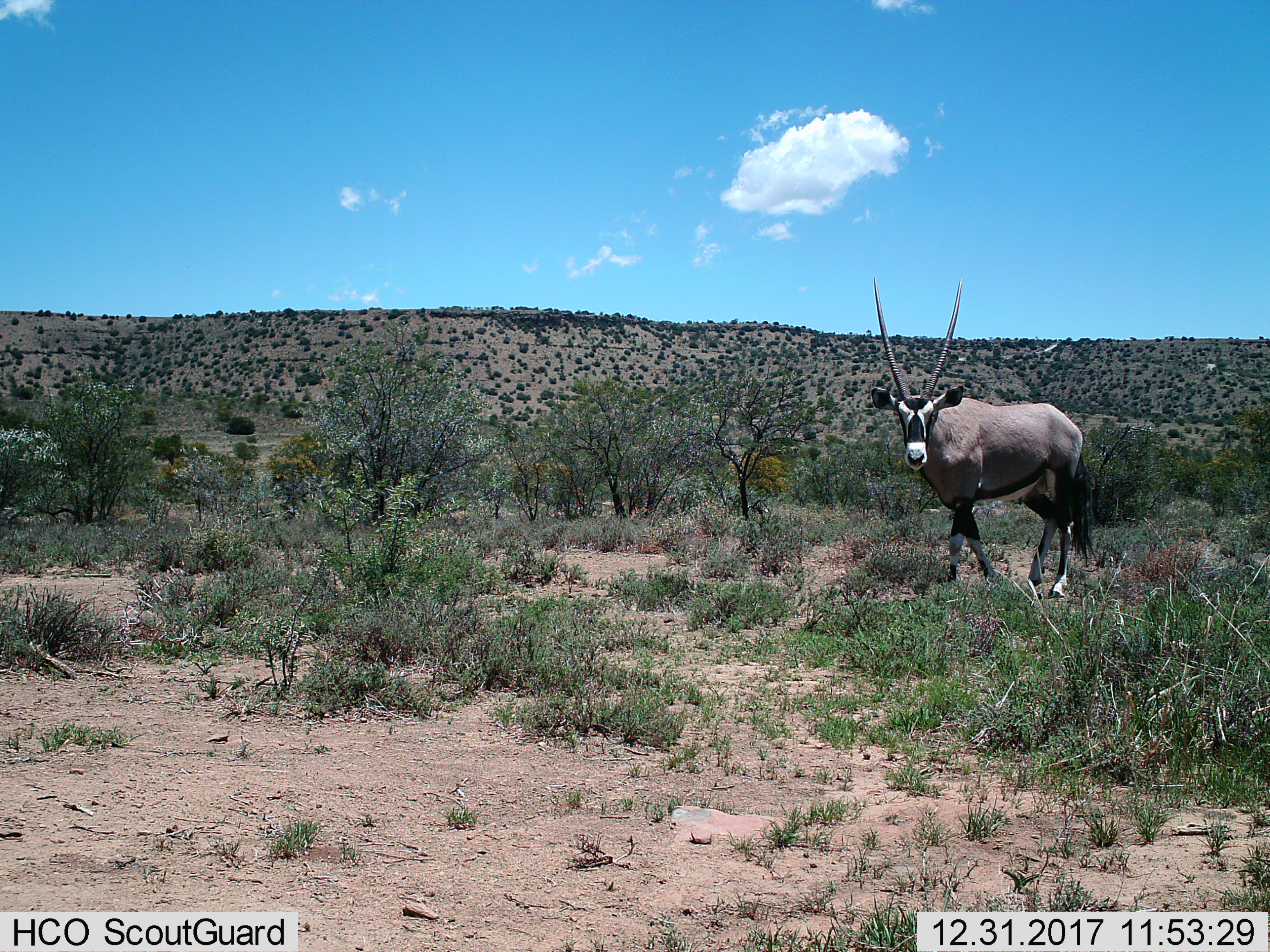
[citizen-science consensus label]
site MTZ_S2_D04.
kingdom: Animalia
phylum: Chordata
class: Mammalia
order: Artiodactyla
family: Bovidae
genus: Oryx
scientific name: Oryx gazella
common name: gemsbok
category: oryx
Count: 1.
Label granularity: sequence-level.